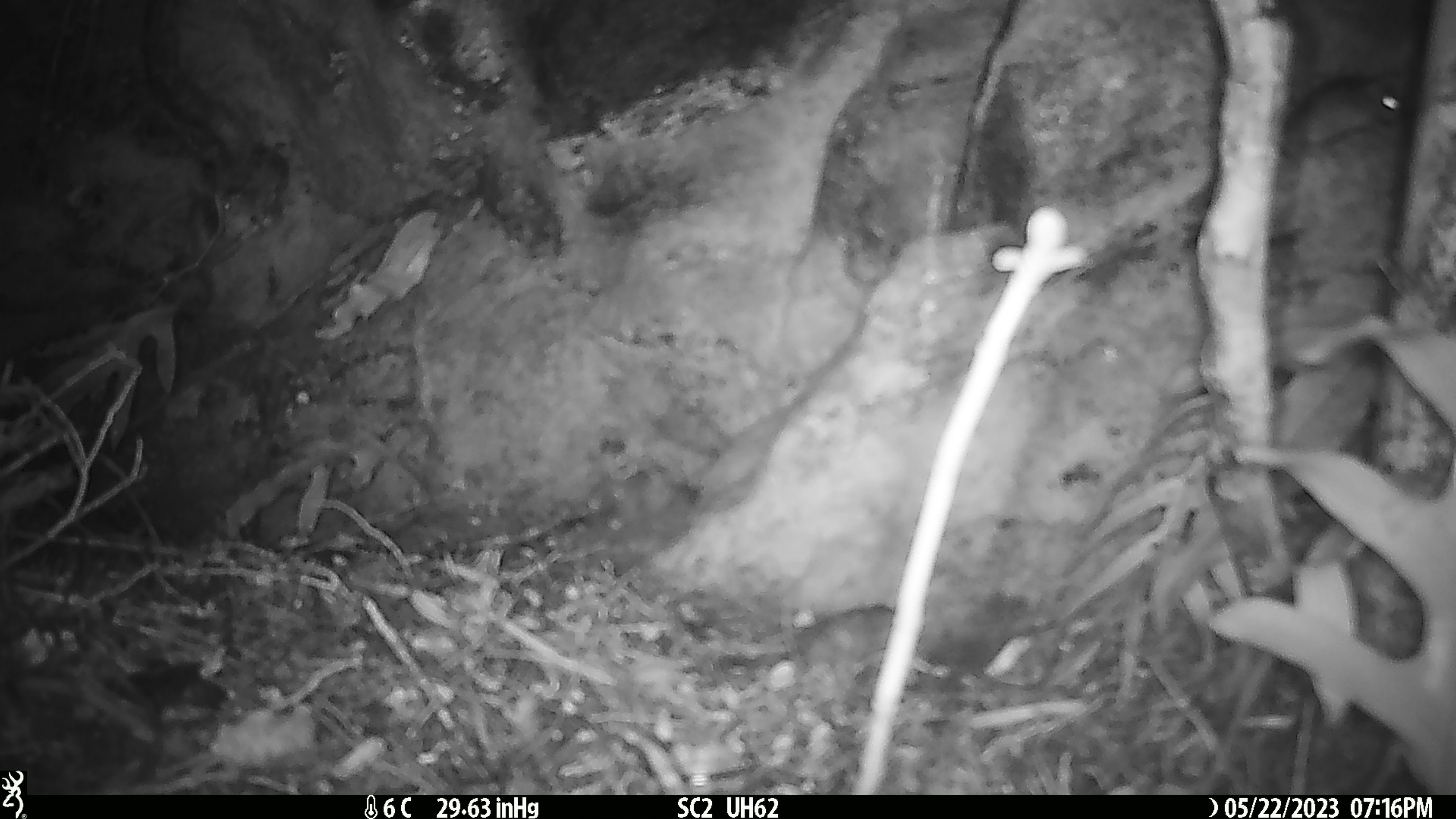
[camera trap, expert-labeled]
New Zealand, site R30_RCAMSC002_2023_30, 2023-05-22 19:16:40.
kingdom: Animalia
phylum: Chordata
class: Mammalia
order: Rodentia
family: Muridae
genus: Mus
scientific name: Mus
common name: mouse